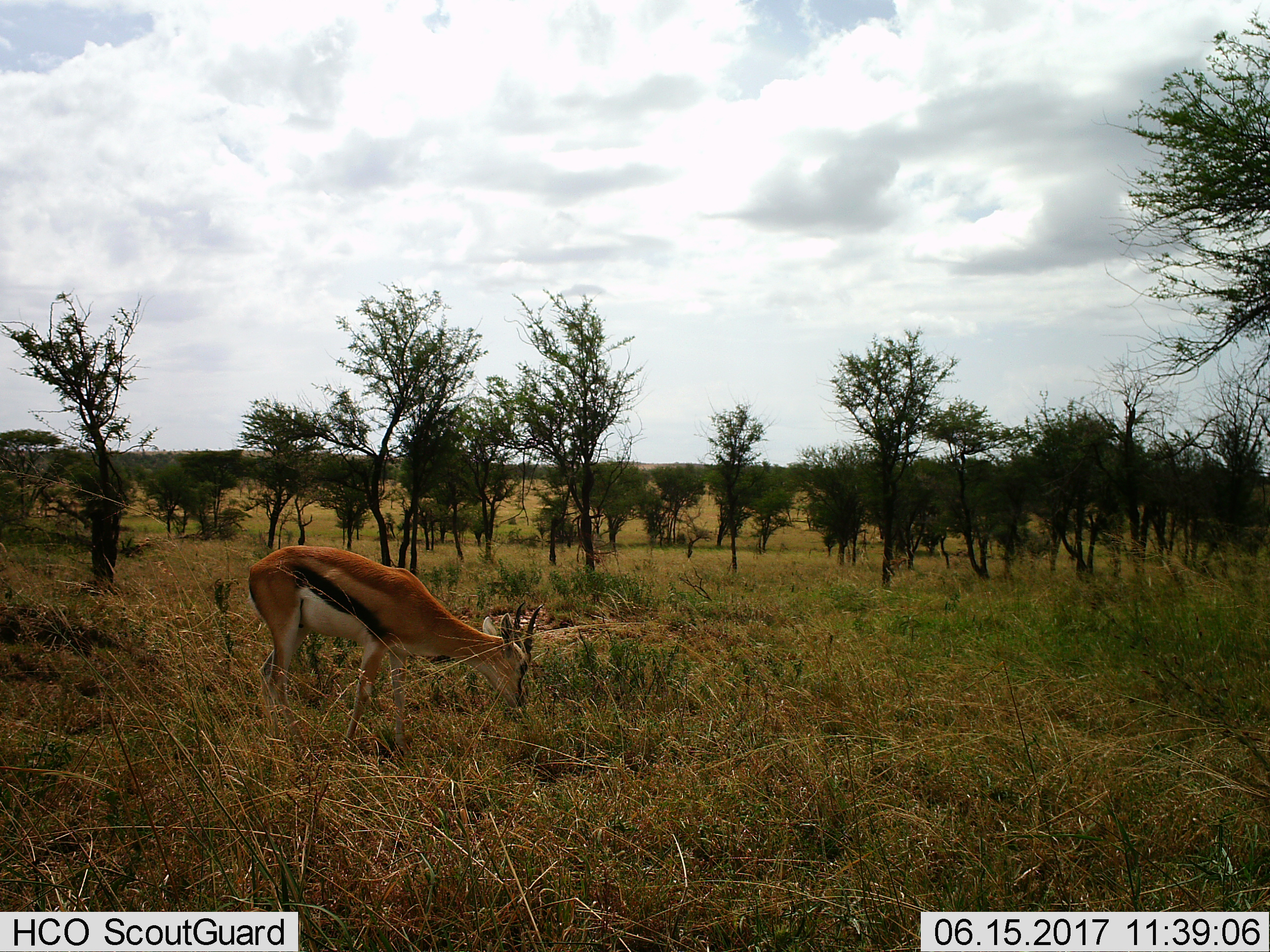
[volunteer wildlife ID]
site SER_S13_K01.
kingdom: Animalia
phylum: Chordata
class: Mammalia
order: Artiodactyla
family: Bovidae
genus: Eudorcas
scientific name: Eudorcas thomsonii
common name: thomson's gazelle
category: gazellethomsons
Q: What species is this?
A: Gazellethomsons (thomson's gazelle) (Eudorcas thomsonii).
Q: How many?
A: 1.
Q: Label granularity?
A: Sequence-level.